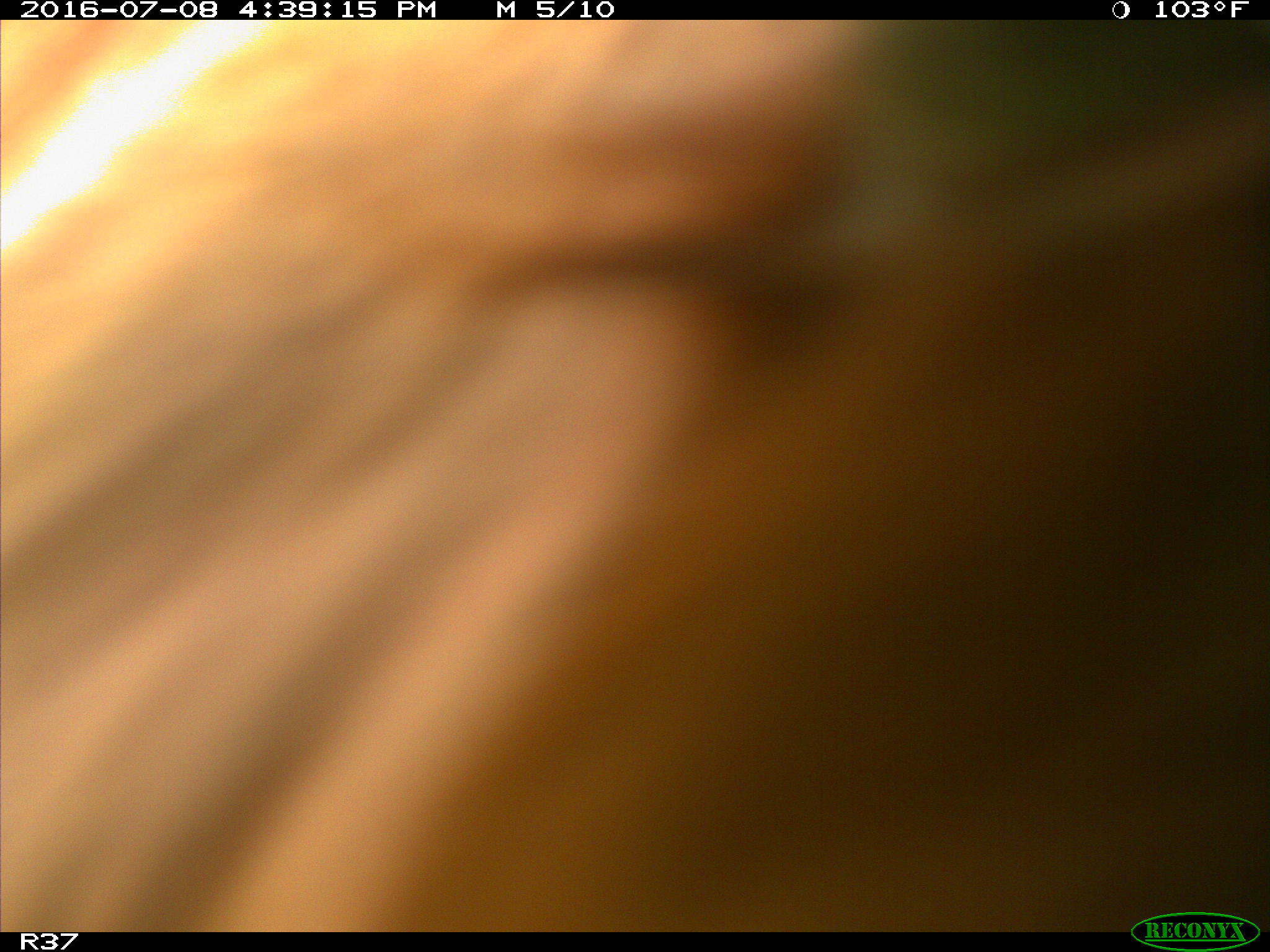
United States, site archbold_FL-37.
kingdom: Animalia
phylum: Chordata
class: Mammalia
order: Artiodactyla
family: Bovidae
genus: Bos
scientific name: Bos taurus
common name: domestic cow